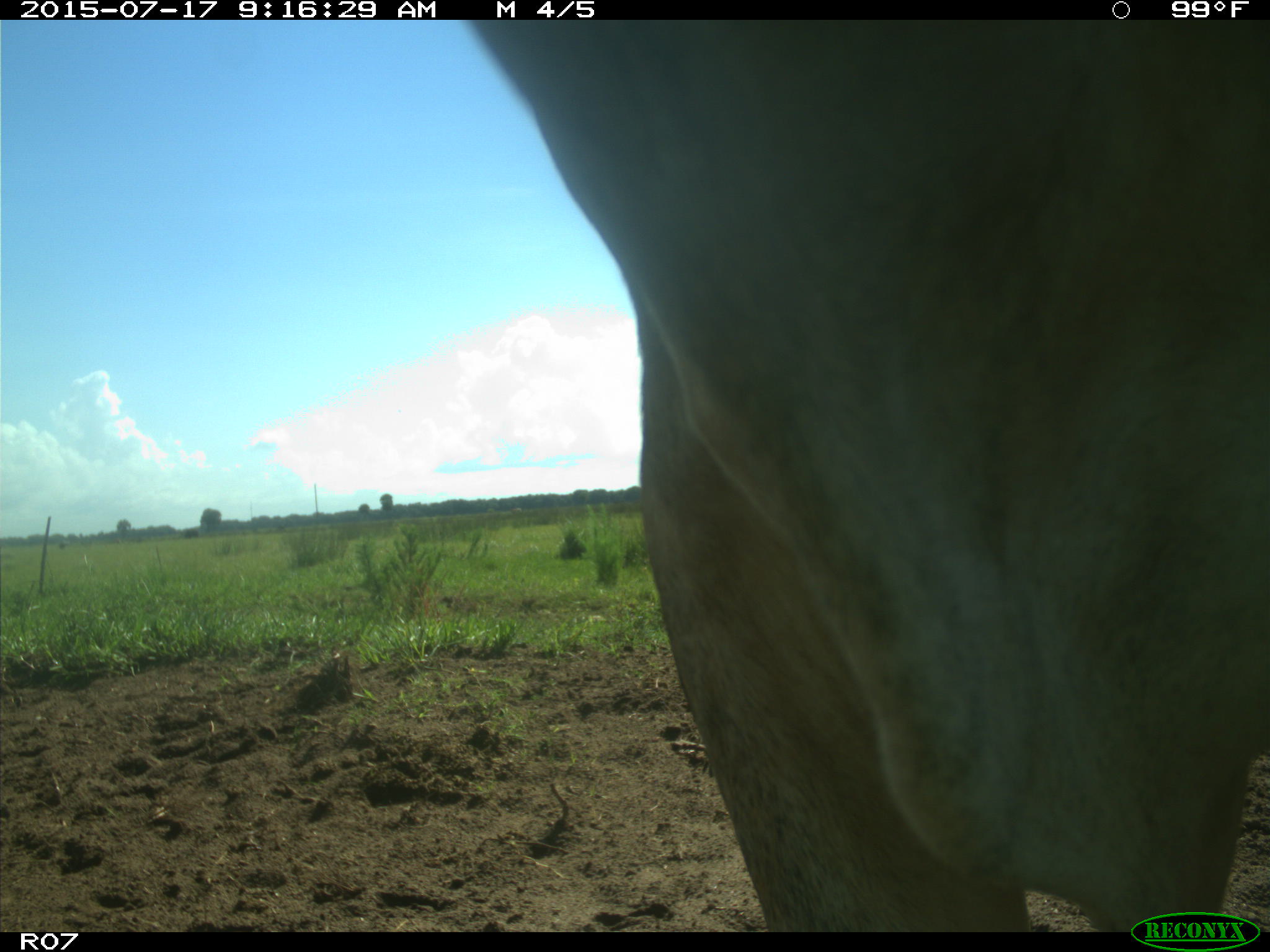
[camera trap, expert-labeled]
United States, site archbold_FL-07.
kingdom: Animalia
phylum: Chordata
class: Mammalia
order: Artiodactyla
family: Bovidae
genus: Bos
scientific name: Bos taurus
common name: domestic cow